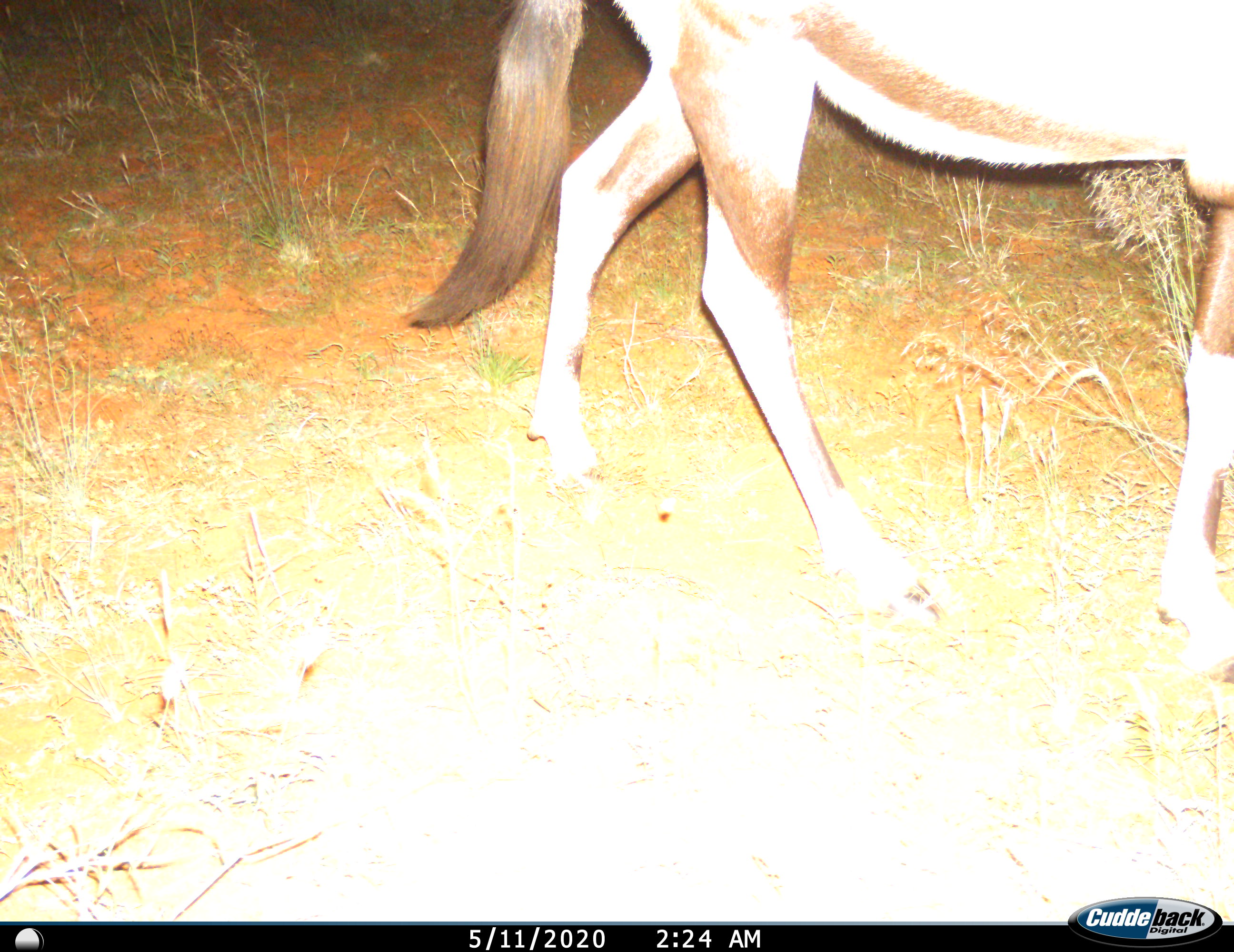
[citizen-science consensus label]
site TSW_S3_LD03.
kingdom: Animalia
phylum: Chordata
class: Mammalia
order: Artiodactyla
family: Bovidae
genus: Oryx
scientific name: Oryx gazella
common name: gemsbok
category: oryx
Oryx (gemsbok) (Oryx gazella), count 1. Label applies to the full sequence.